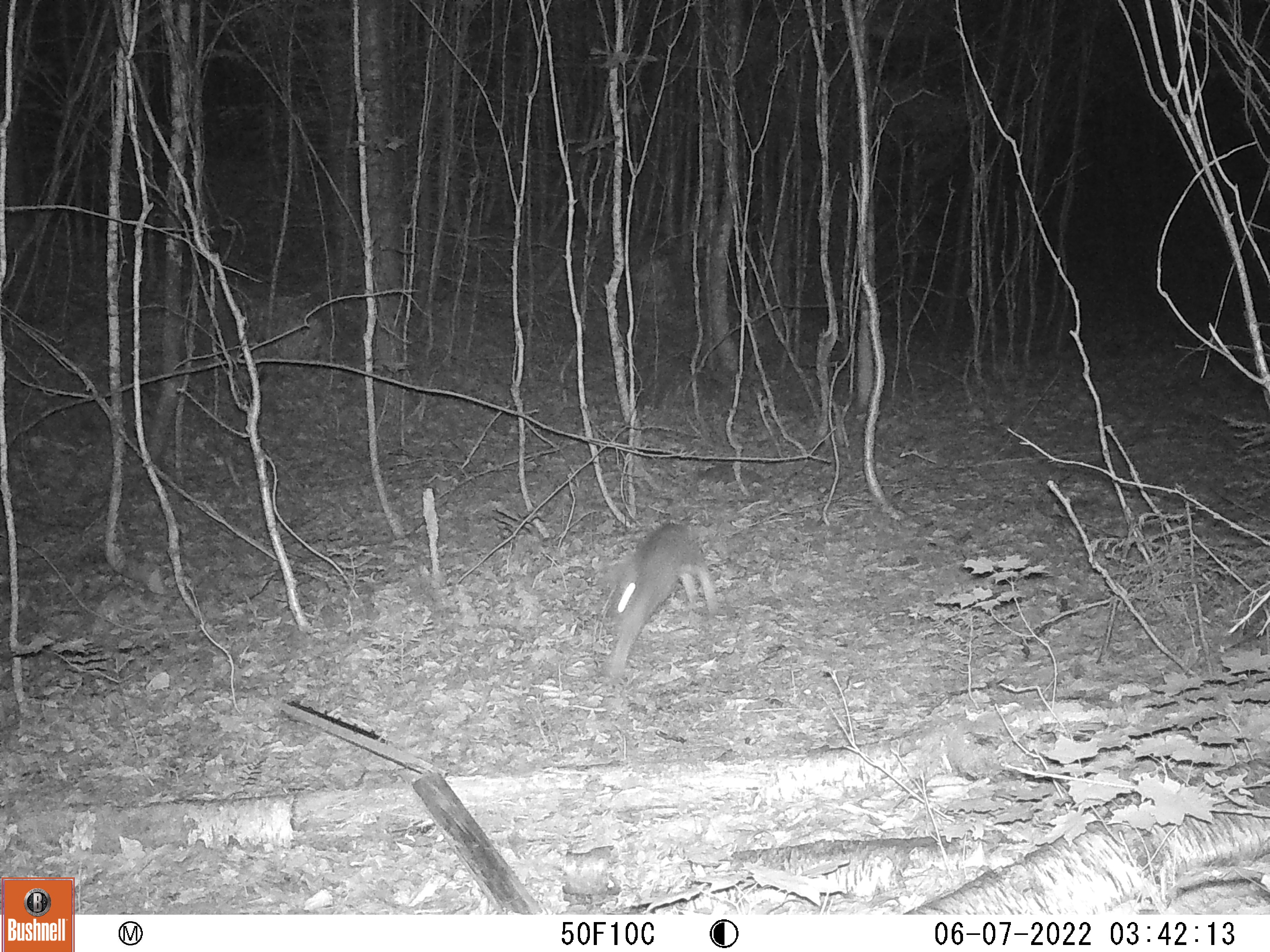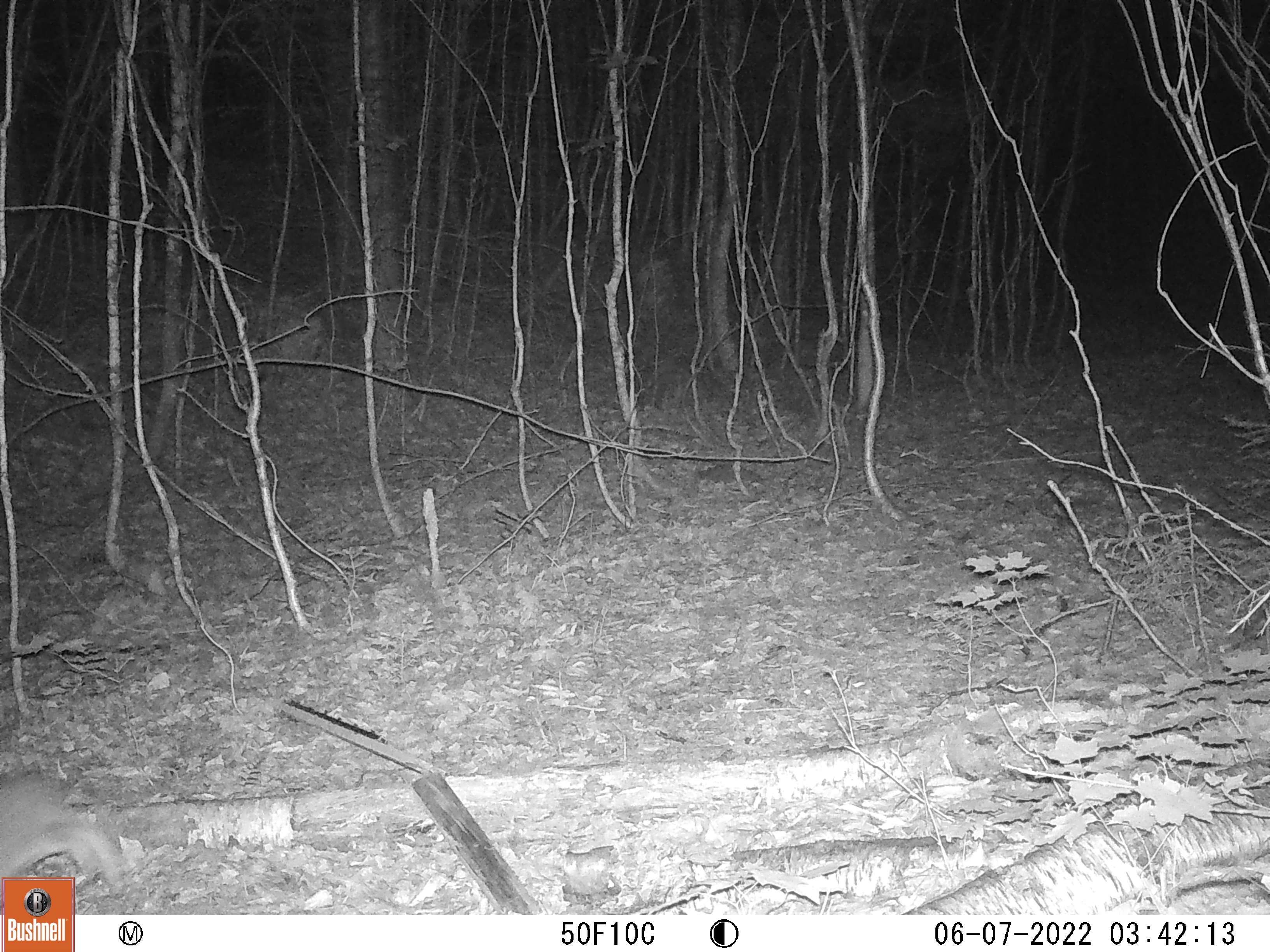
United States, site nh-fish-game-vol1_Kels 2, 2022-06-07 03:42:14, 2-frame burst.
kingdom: Animalia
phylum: Chordata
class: Mammalia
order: Lagomorpha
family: Leporidae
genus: Sylvilagus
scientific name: Sylvilagus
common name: cottontail rabbit